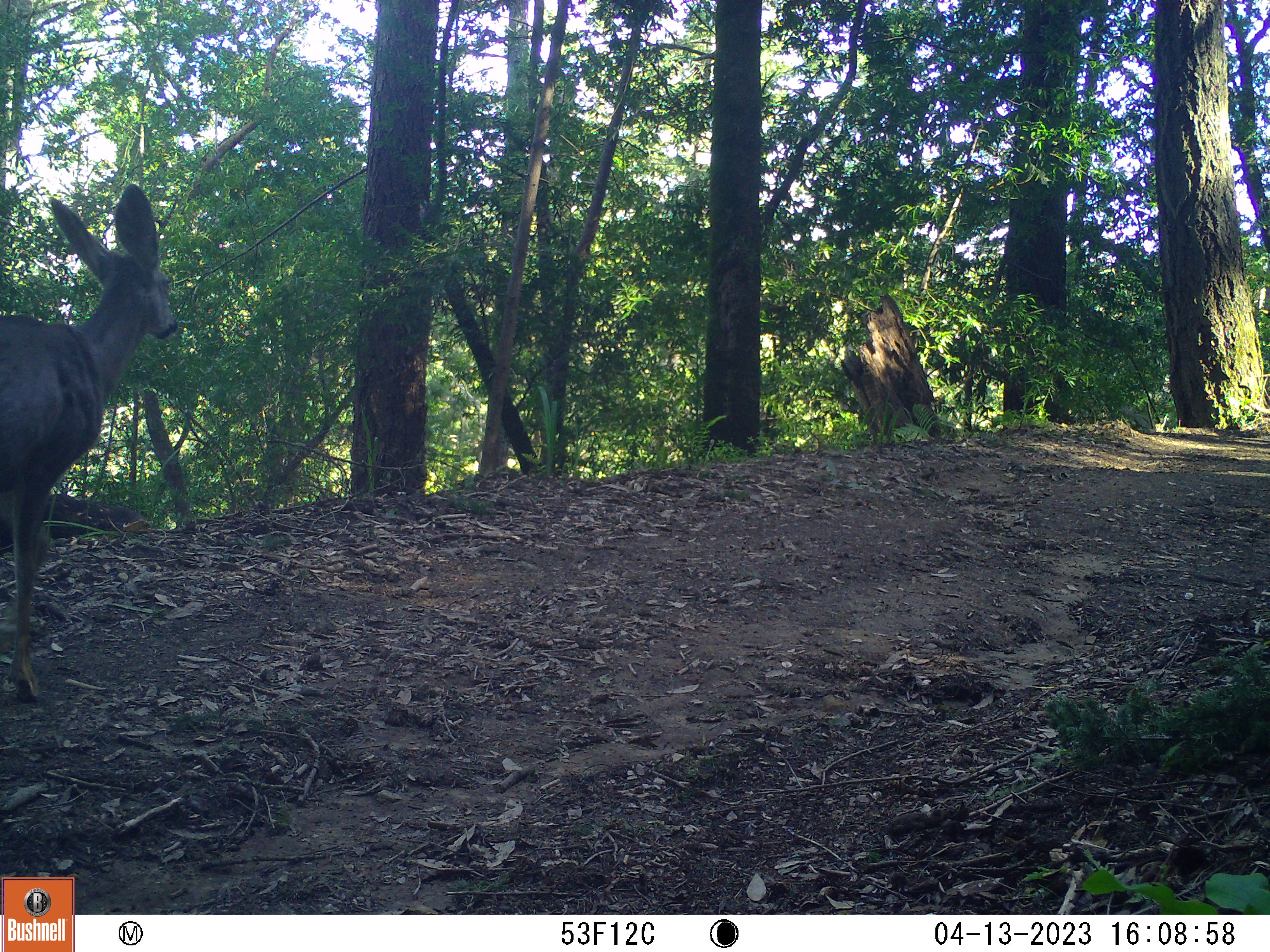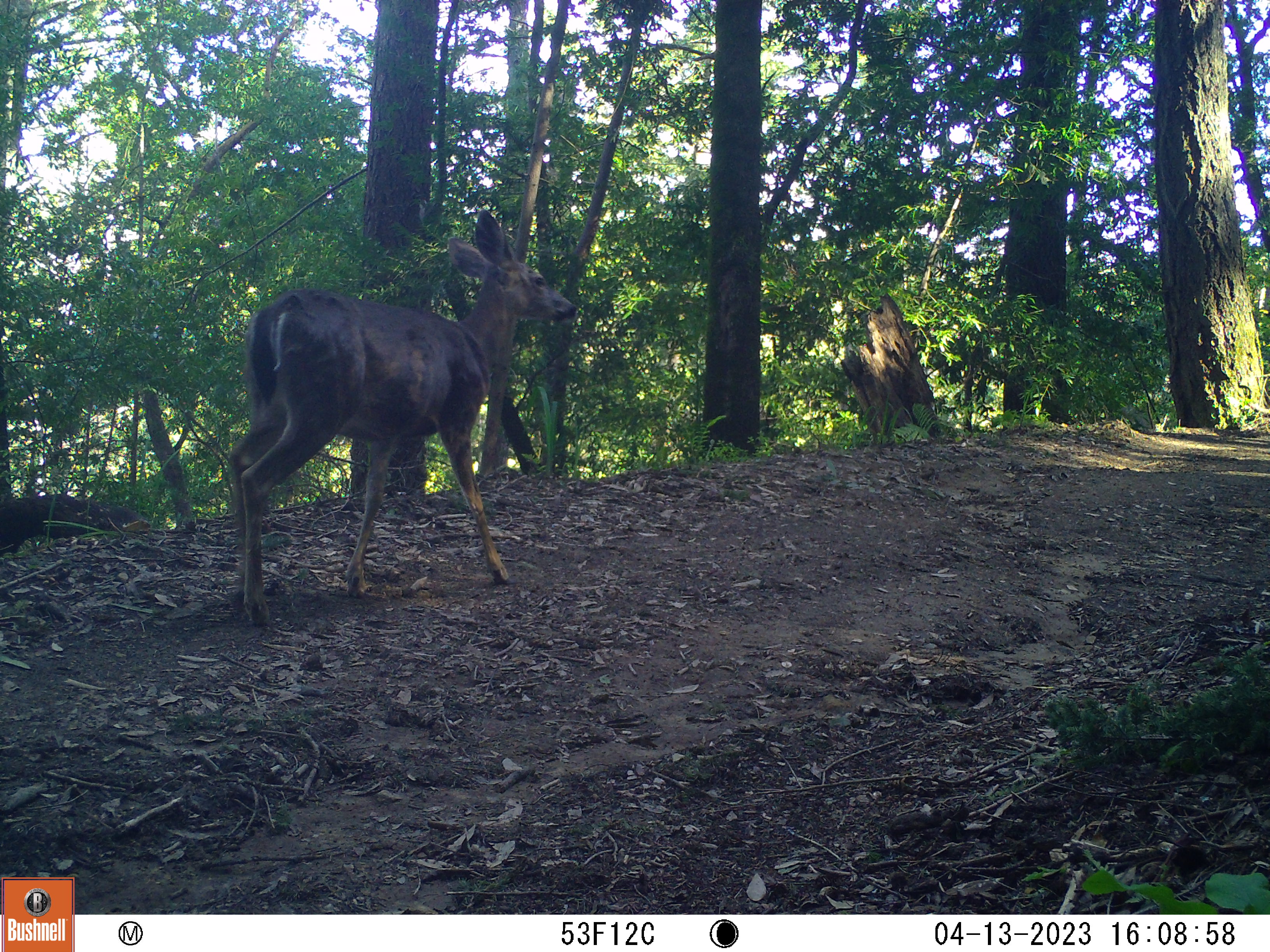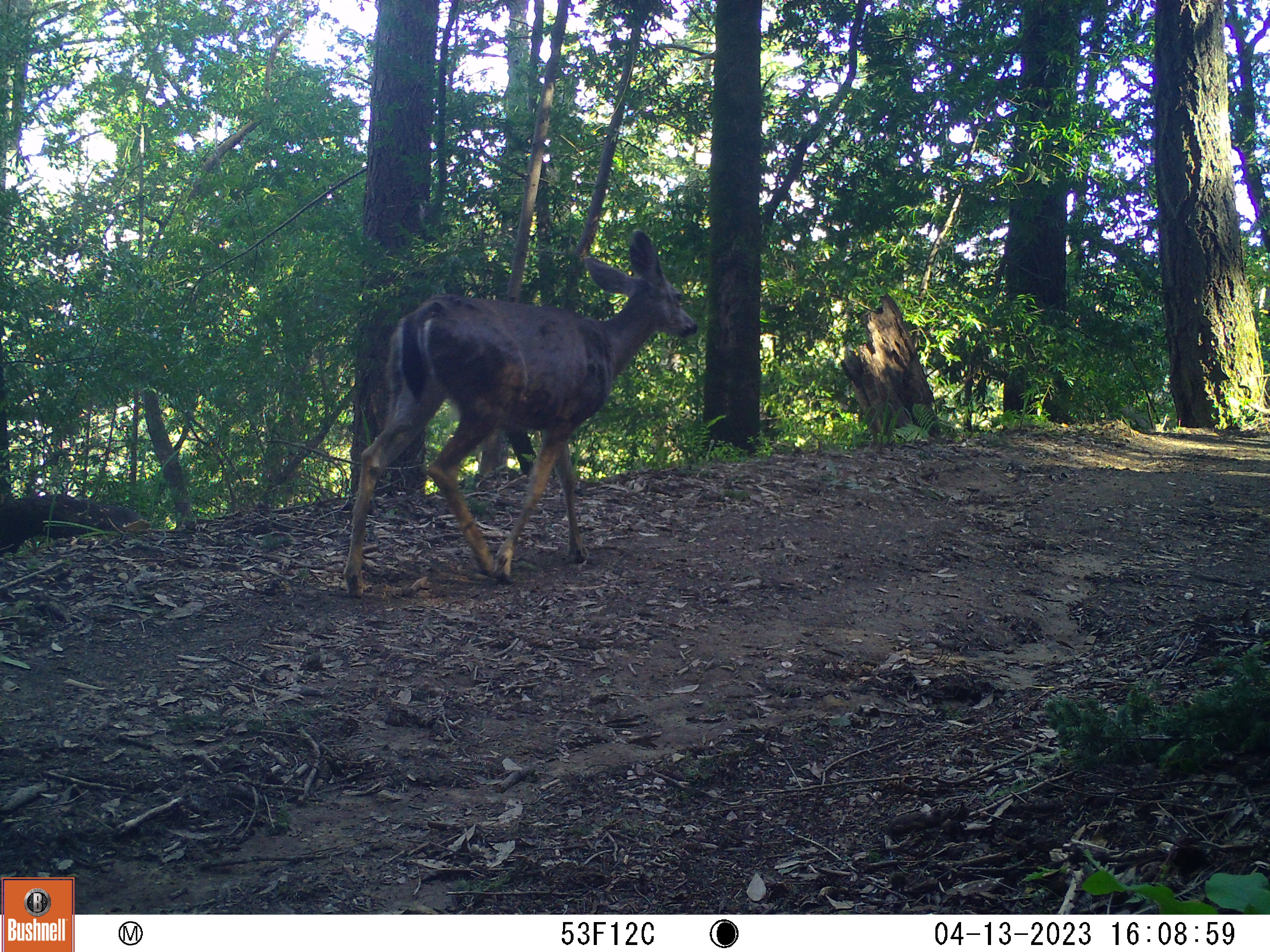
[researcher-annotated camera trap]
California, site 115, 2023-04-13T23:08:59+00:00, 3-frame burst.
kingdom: Animalia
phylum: Chordata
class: Mammalia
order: Artiodactyla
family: Cervidae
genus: Odocoileus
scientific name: Odocoileus hemionus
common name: mule deer